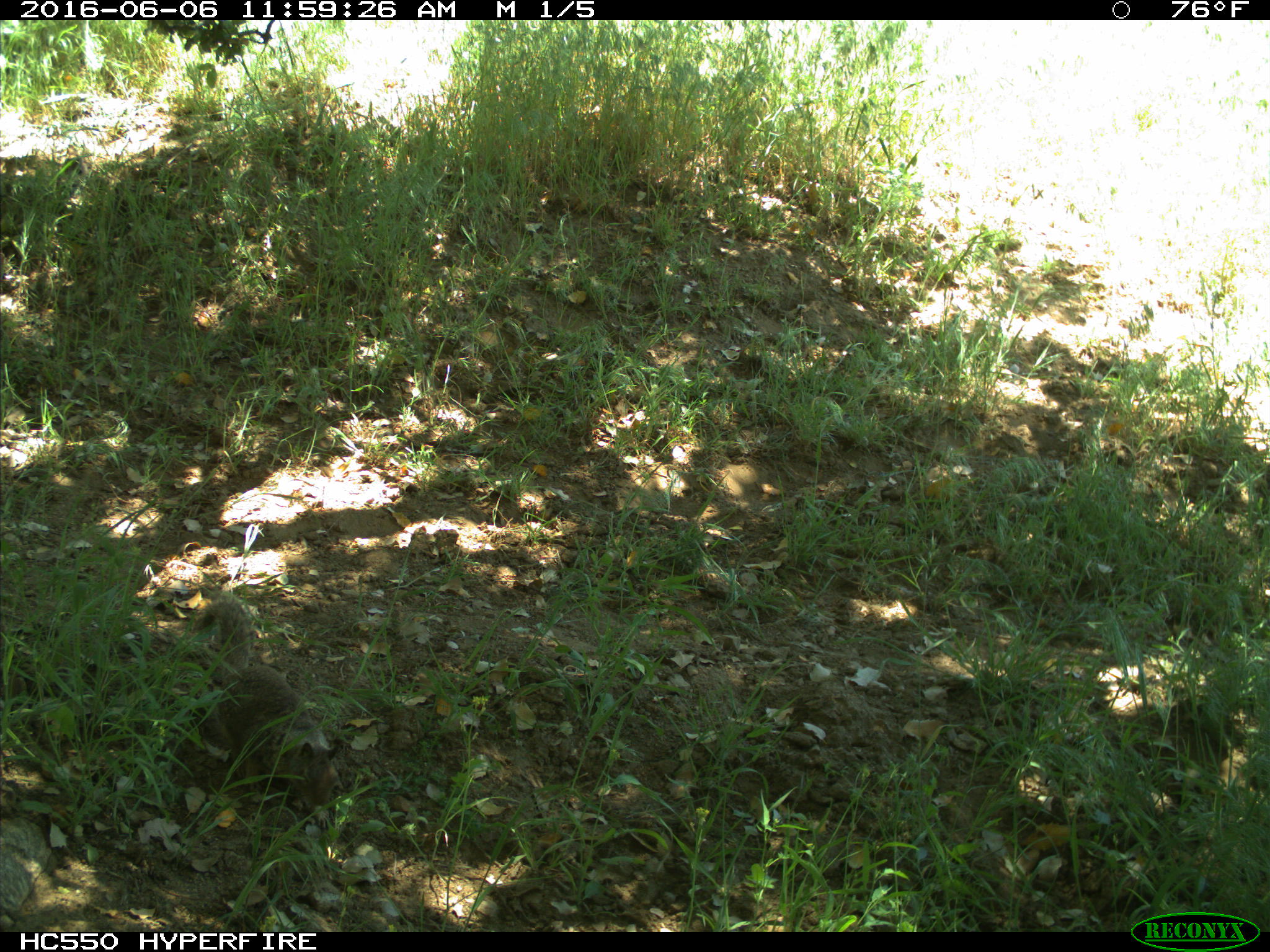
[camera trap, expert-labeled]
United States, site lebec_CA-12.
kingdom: Animalia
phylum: Chordata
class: Mammalia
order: Rodentia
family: Sciuridae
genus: Otospermophilus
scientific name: Otospermophilus beecheyi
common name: california ground squirrel